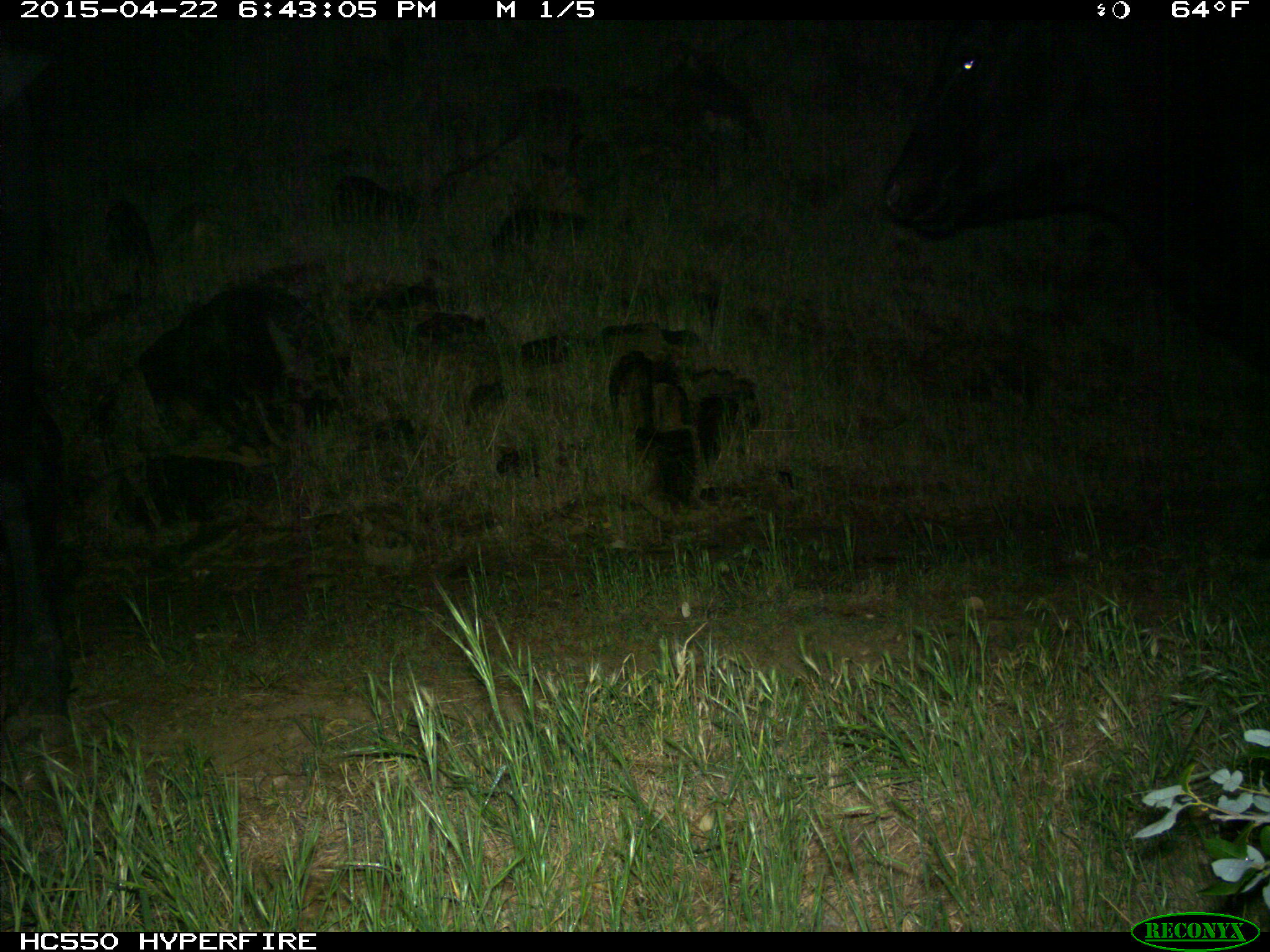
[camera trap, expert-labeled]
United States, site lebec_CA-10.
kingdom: Animalia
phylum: Chordata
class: Mammalia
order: Artiodactyla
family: Bovidae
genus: Bos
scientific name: Bos taurus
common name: domestic cow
Bos taurus (domestic cow).